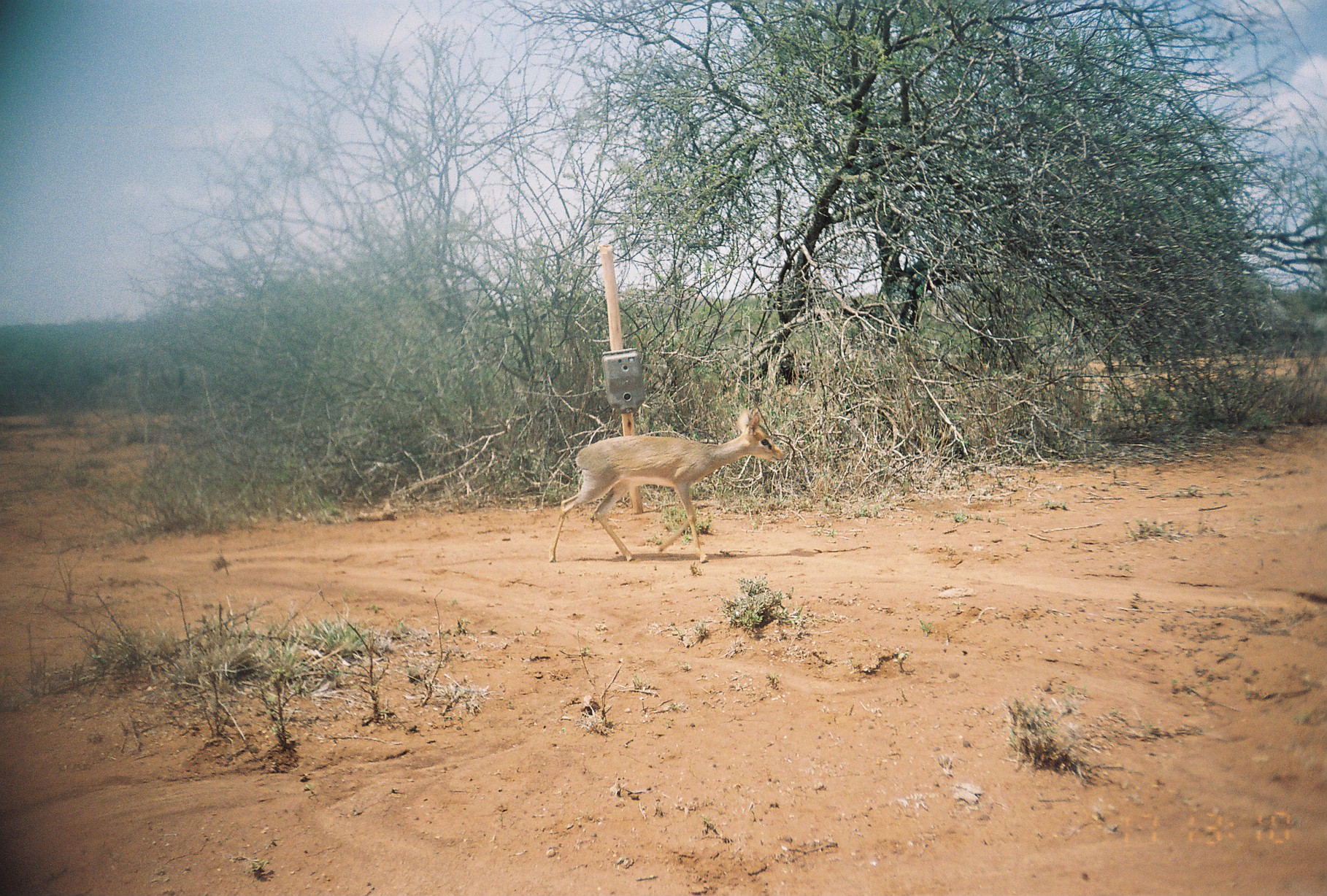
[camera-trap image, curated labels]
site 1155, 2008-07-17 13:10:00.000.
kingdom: Animalia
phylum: Chordata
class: Mammalia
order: Artiodactyla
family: Bovidae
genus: Madoqua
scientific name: Madoqua guentheri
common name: günther's dik-dik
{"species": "Madoqua guentheri (günther's dik-dik)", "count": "1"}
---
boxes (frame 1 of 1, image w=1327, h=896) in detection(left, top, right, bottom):
madoqua guentheri: detection(550, 409, 787, 564)